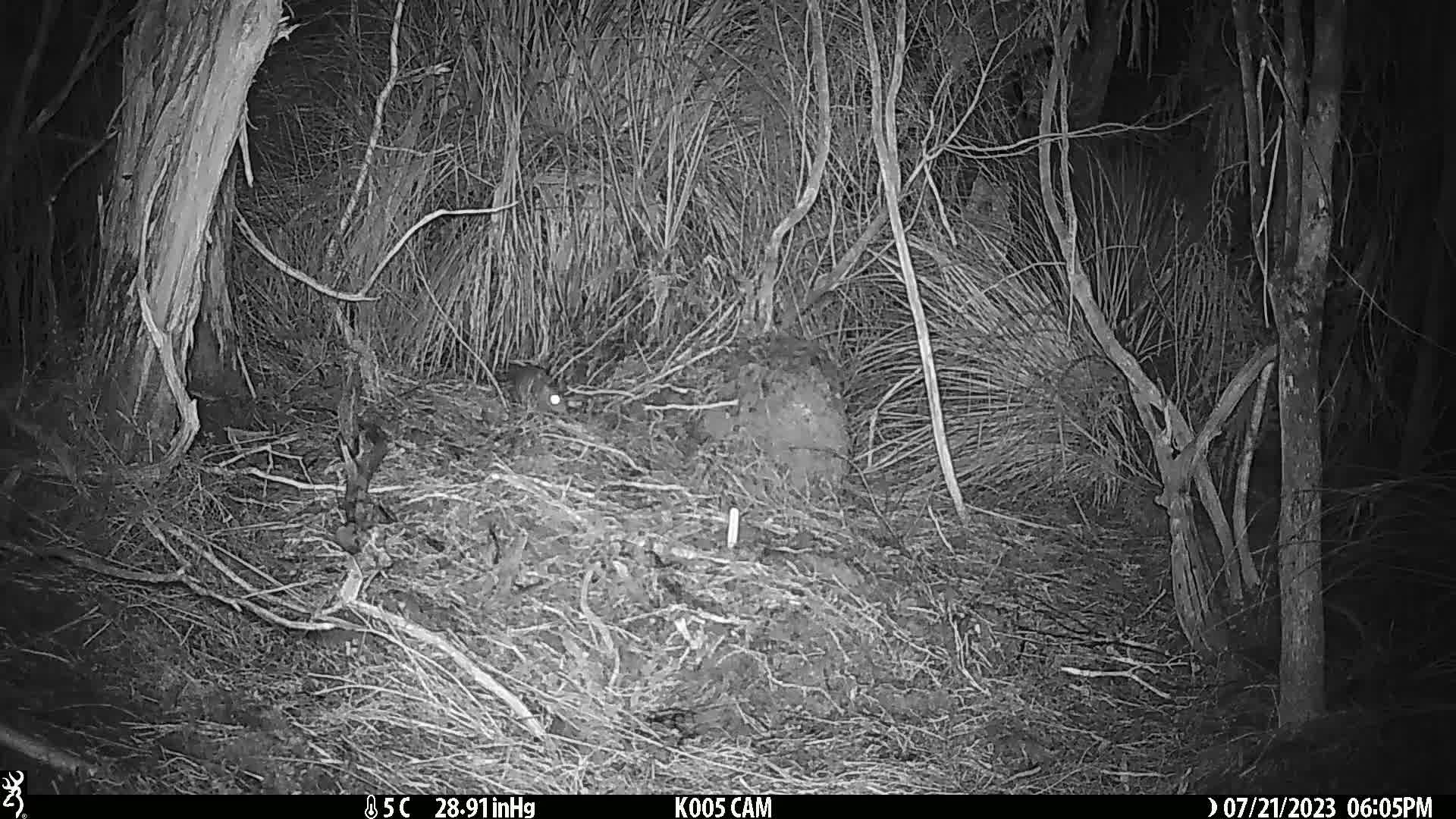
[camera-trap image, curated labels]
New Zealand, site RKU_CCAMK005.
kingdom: Animalia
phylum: Chordata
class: Mammalia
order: Rodentia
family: Muridae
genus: Rattus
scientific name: Rattus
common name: rat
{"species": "rat (Rattus)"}